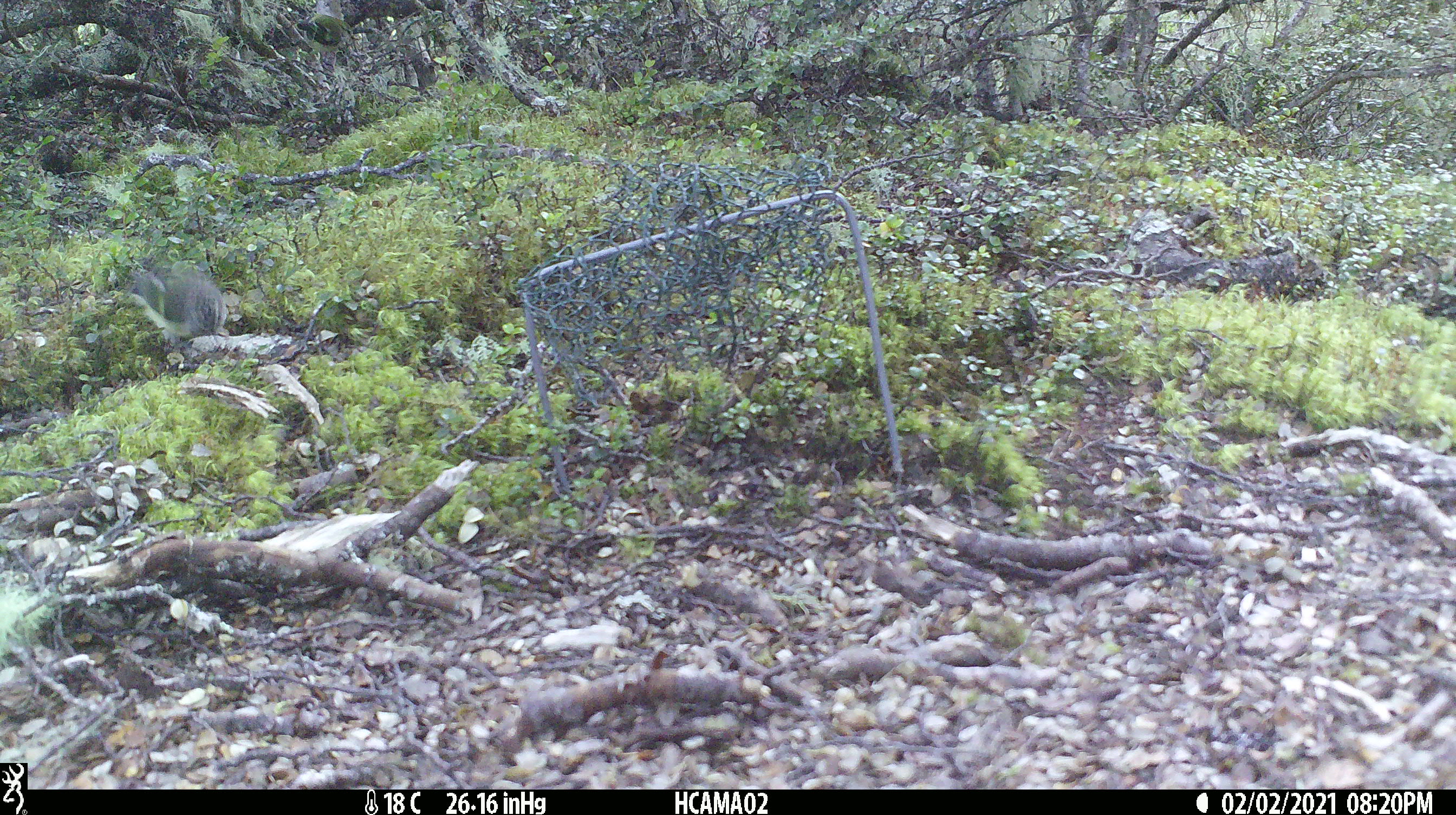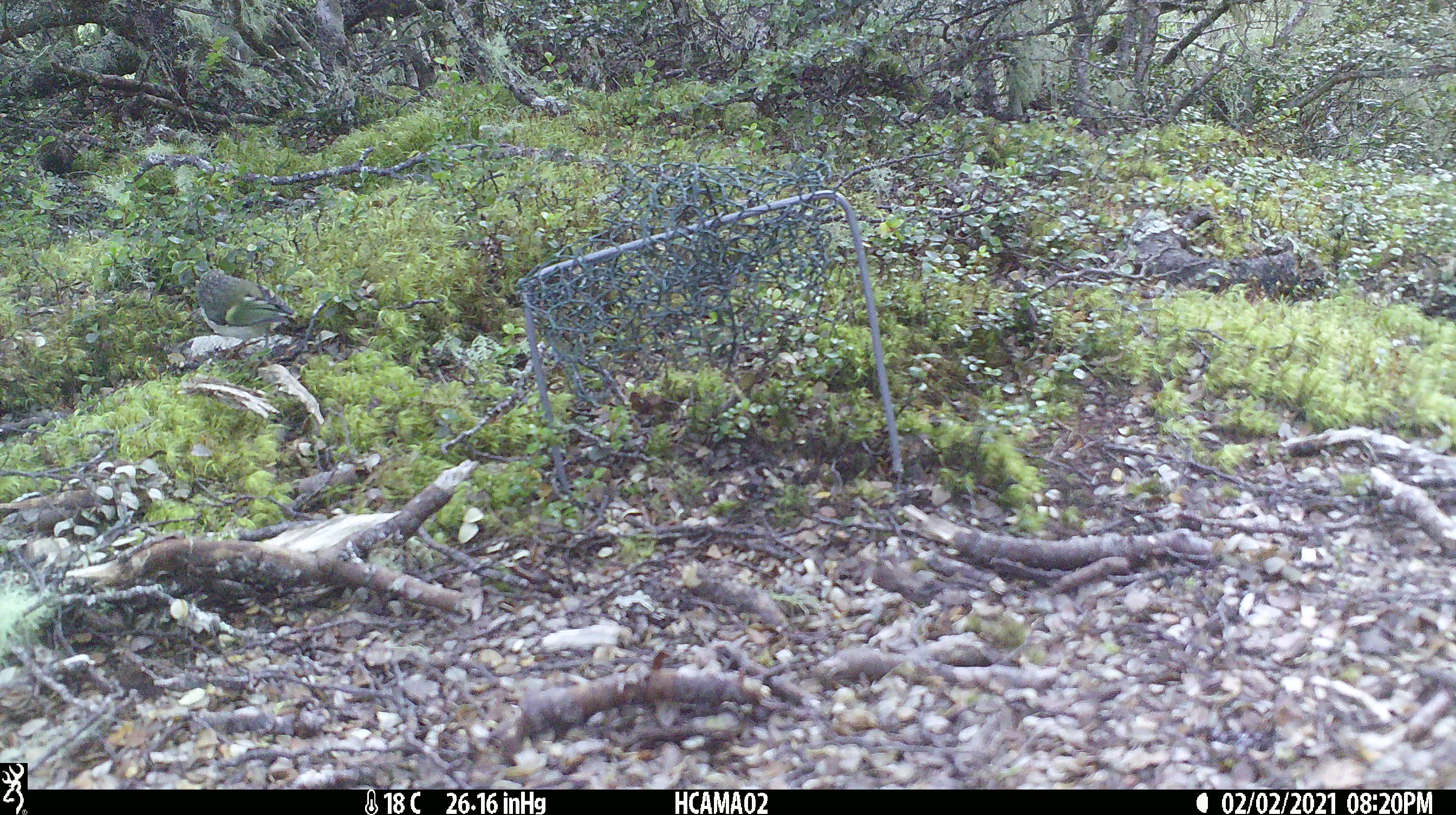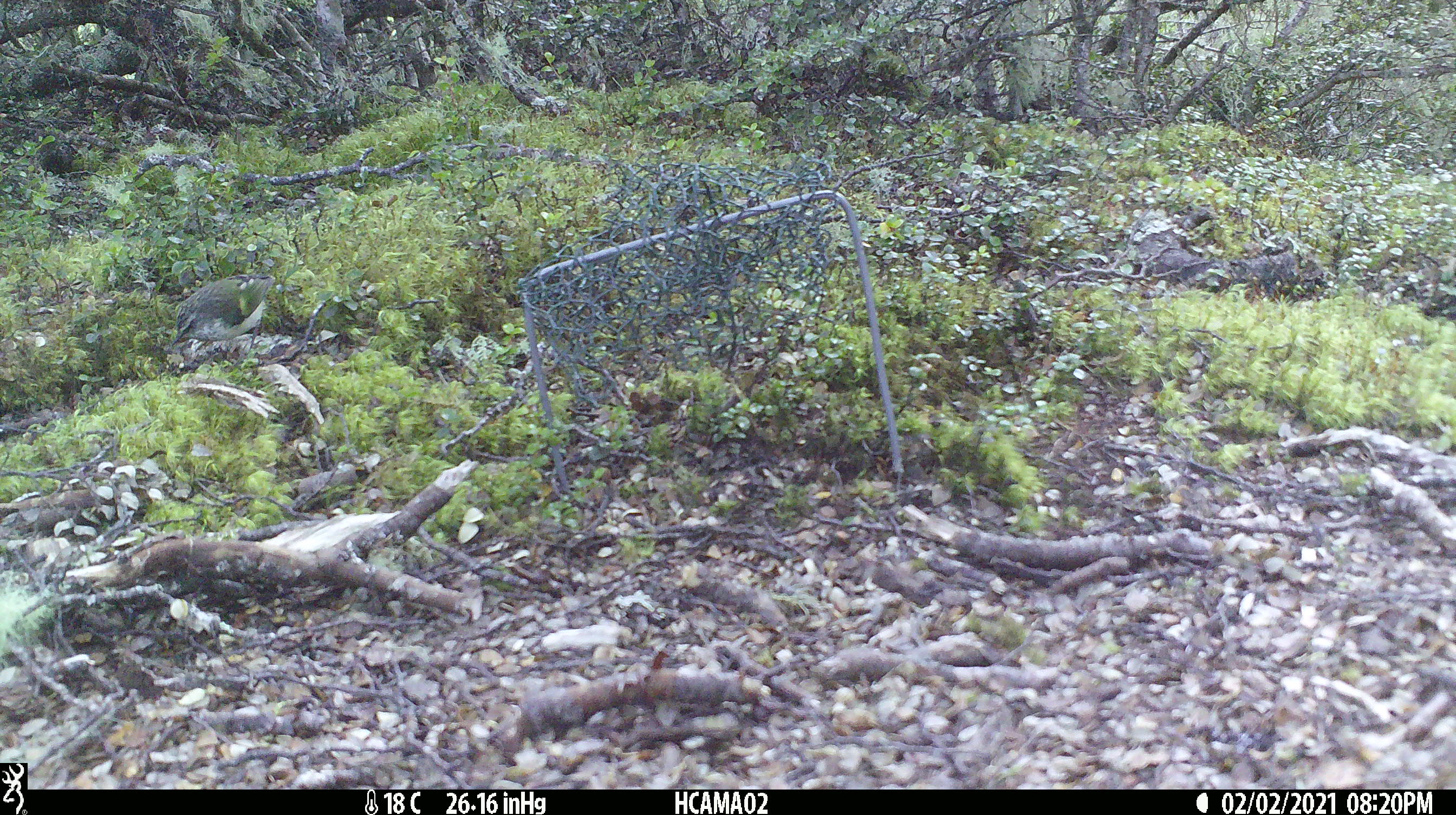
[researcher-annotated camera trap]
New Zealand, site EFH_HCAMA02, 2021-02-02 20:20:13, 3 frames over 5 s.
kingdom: Animalia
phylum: Chordata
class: Aves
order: Passeriformes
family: Acanthisittidae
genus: Acanthisitta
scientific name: Acanthisitta chloris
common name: rifleman